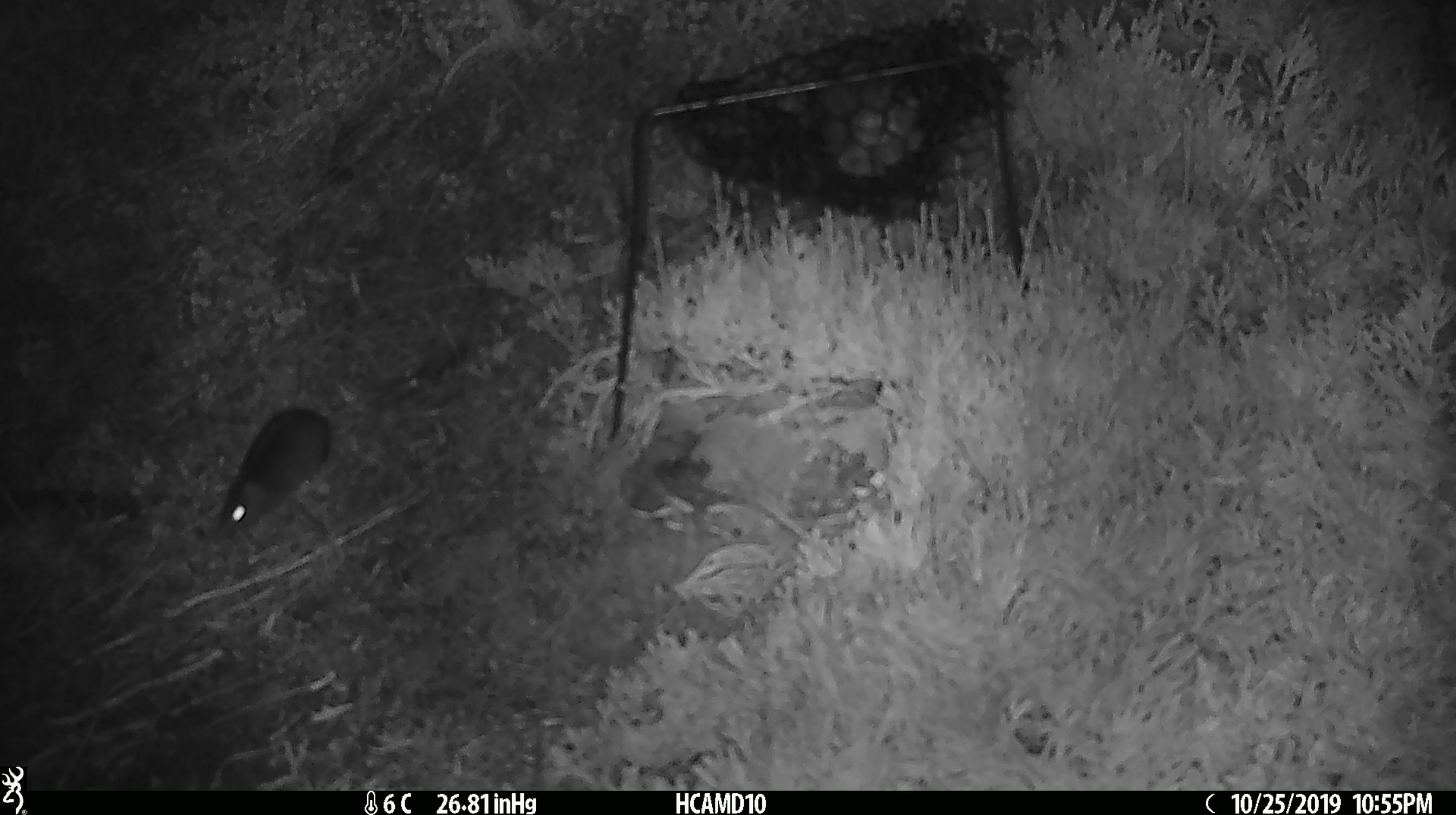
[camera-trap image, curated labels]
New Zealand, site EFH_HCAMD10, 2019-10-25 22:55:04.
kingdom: Animalia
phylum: Chordata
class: Mammalia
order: Rodentia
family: Muridae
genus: Mus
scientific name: Mus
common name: mouse